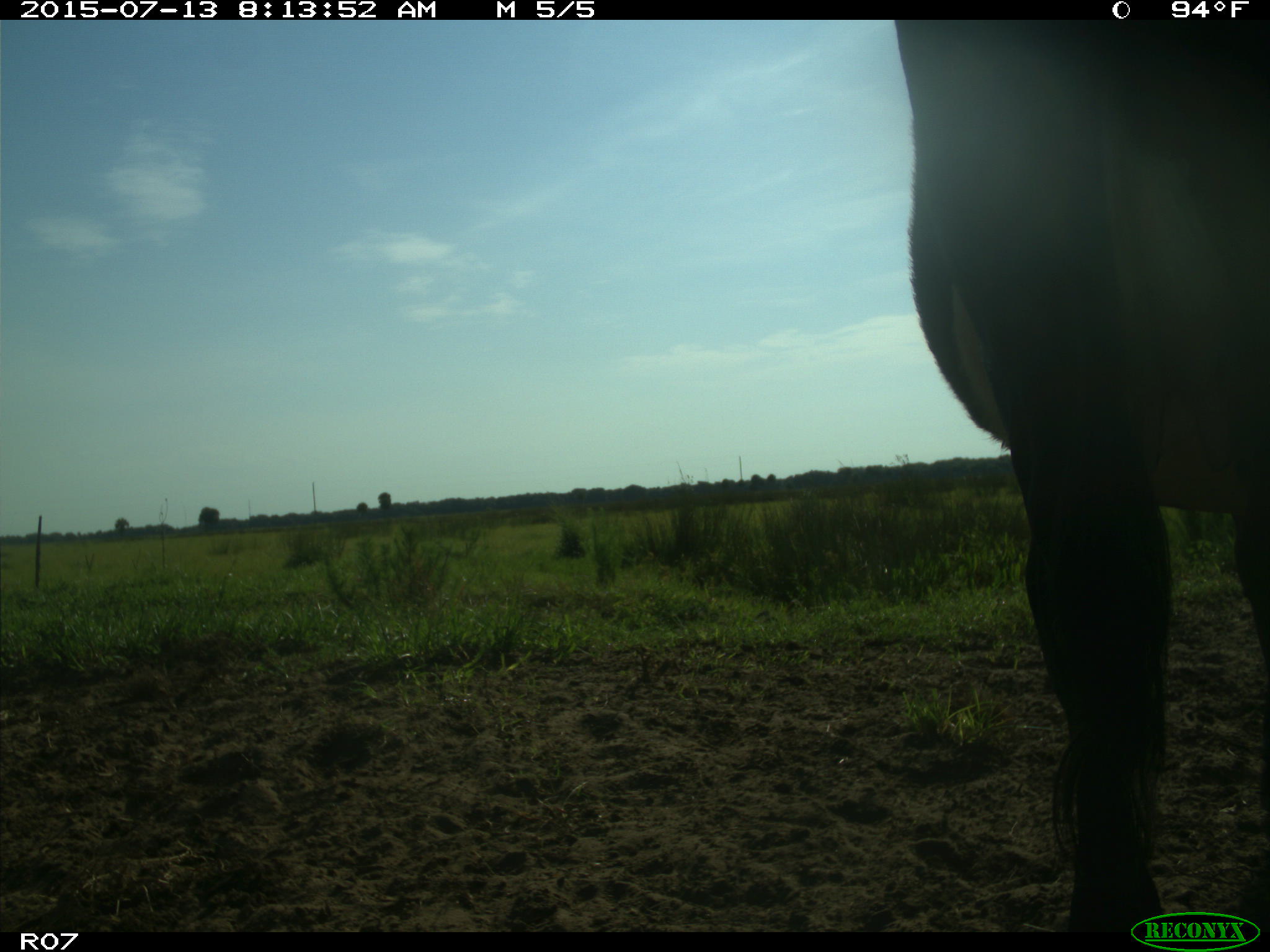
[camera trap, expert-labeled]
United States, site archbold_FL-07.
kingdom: Animalia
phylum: Chordata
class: Mammalia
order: Artiodactyla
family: Bovidae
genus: Bos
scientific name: Bos taurus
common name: domestic cow